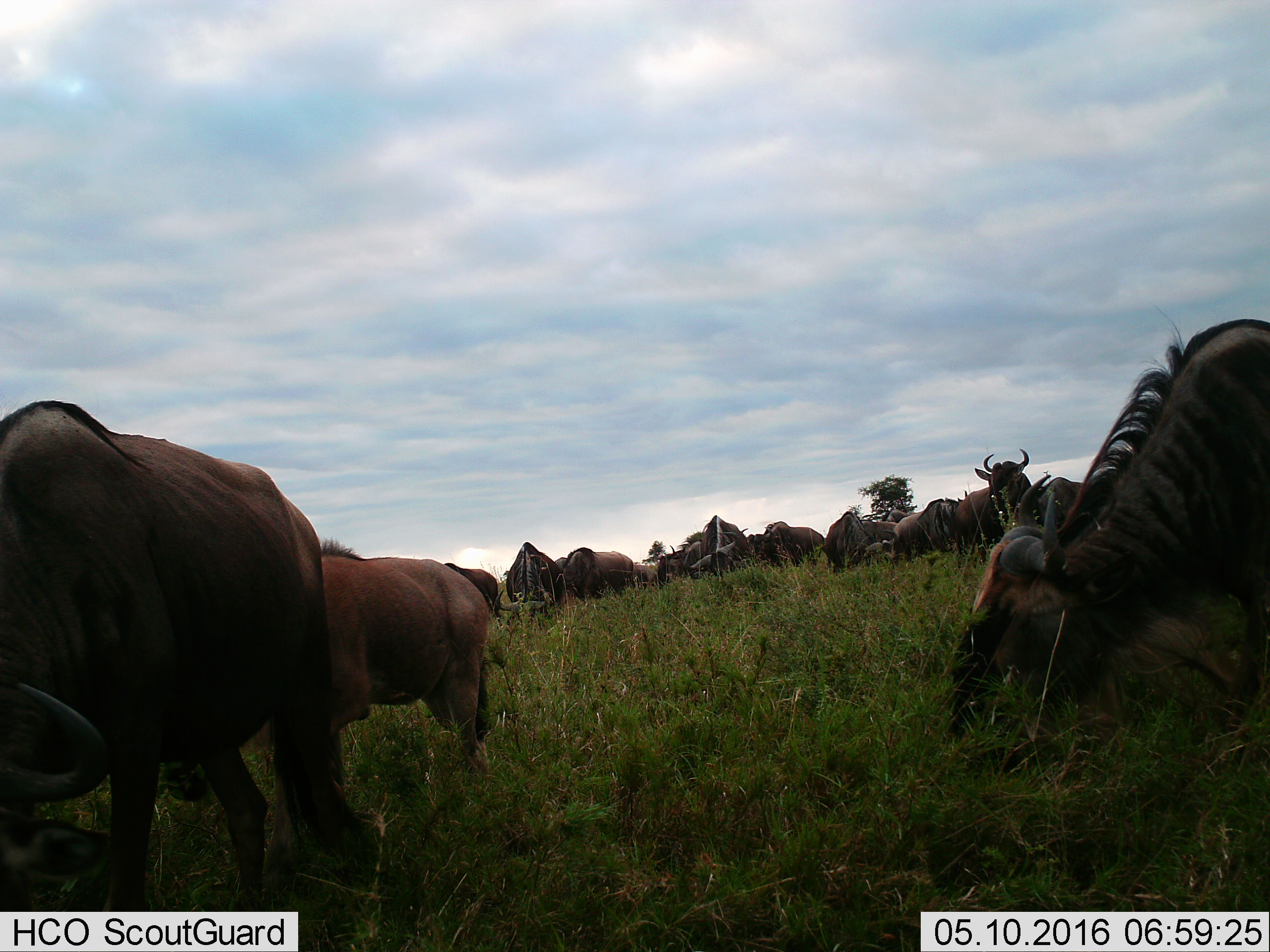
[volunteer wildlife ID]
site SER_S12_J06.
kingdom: Animalia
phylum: Chordata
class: Mammalia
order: Artiodactyla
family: Bovidae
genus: Connochaetes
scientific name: Connochaetes taurinus taurinus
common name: blue wildebeest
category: wildebeestblue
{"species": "wildebeestblue (blue wildebeest) (Connochaetes taurinus taurinus)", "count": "11-50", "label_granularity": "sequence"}